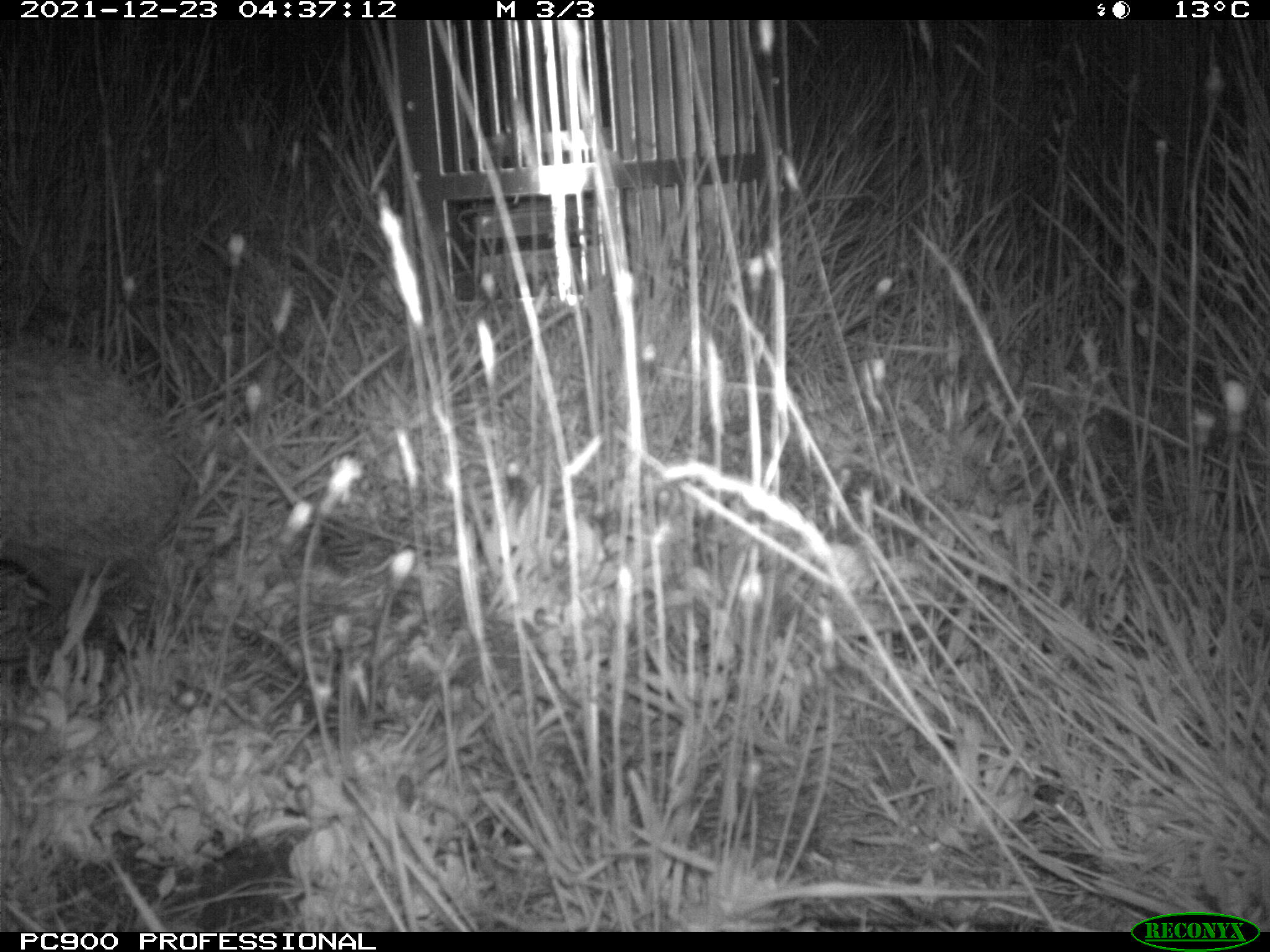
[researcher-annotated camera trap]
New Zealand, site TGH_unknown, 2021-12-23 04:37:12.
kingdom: Animalia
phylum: Chordata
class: Mammalia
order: Eulipotyphla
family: Erinaceidae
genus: Erinaceus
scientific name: Erinaceus europaeus europaeus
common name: european hedgehog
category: hedgehog